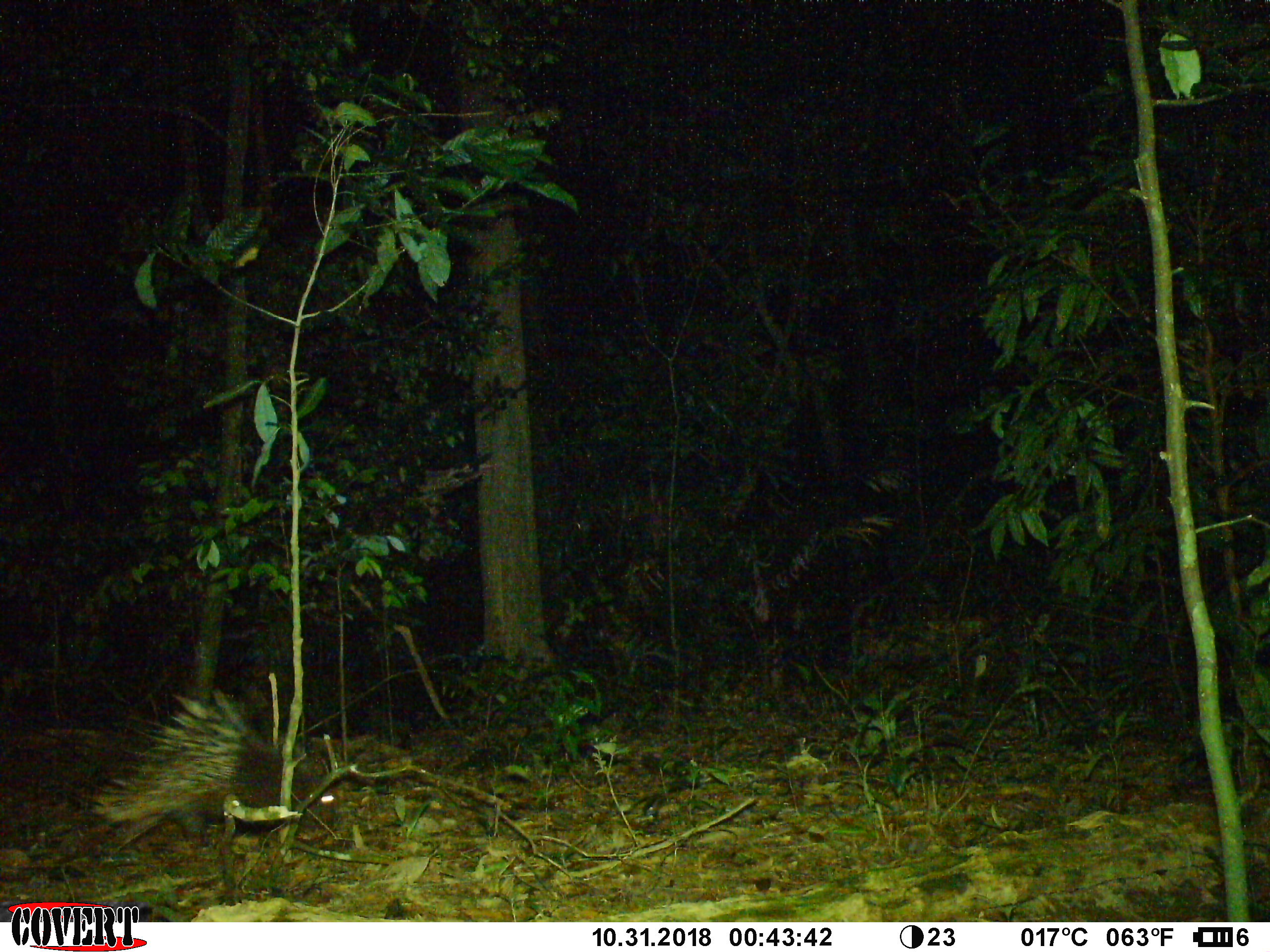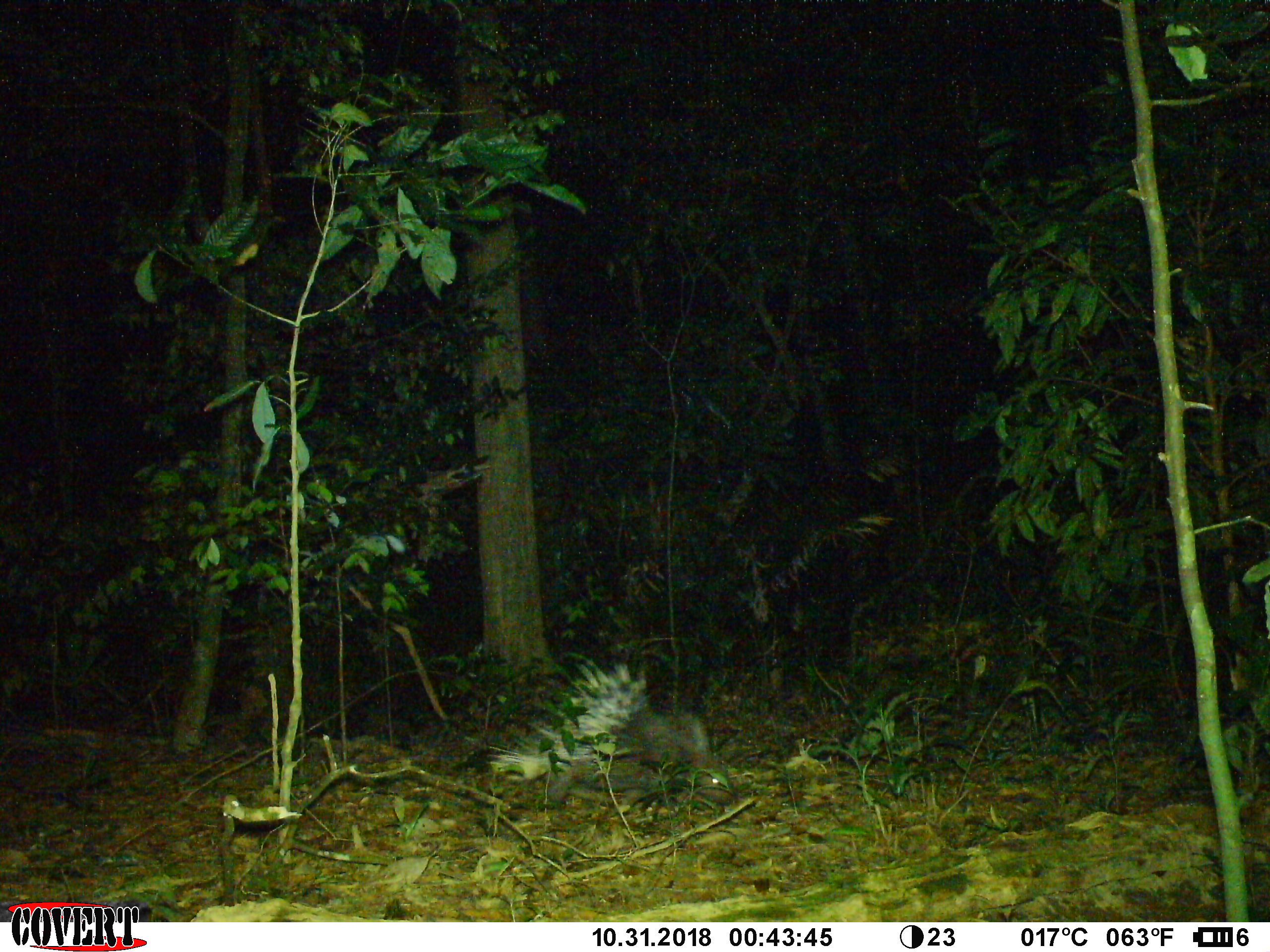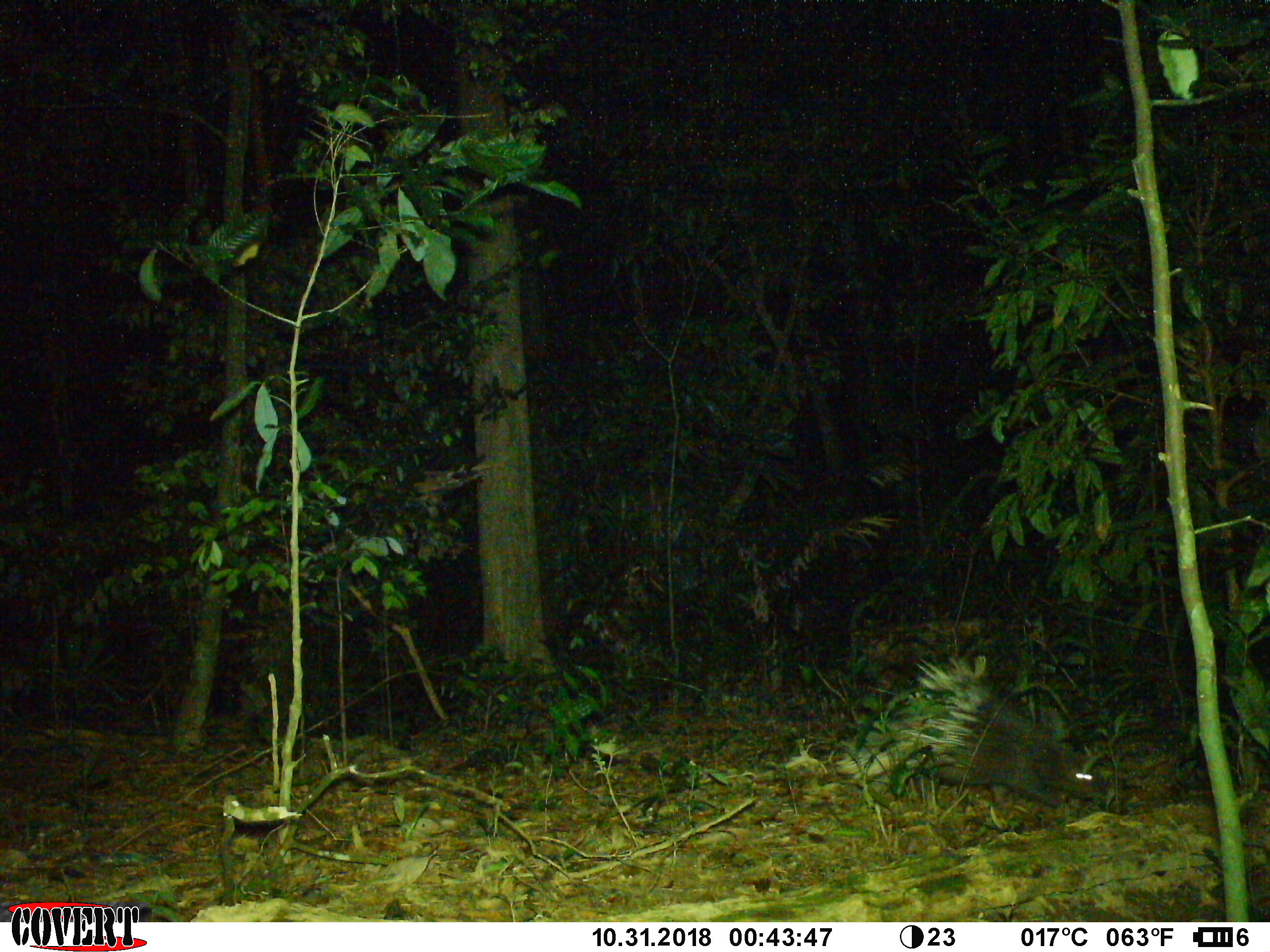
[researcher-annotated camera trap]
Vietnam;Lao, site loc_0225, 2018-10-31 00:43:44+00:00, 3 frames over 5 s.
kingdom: Animalia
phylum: Chordata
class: Mammalia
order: Rodentia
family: Hystricidae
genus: Hystrix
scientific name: Hystrix brachyura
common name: malayan porcupine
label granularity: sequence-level